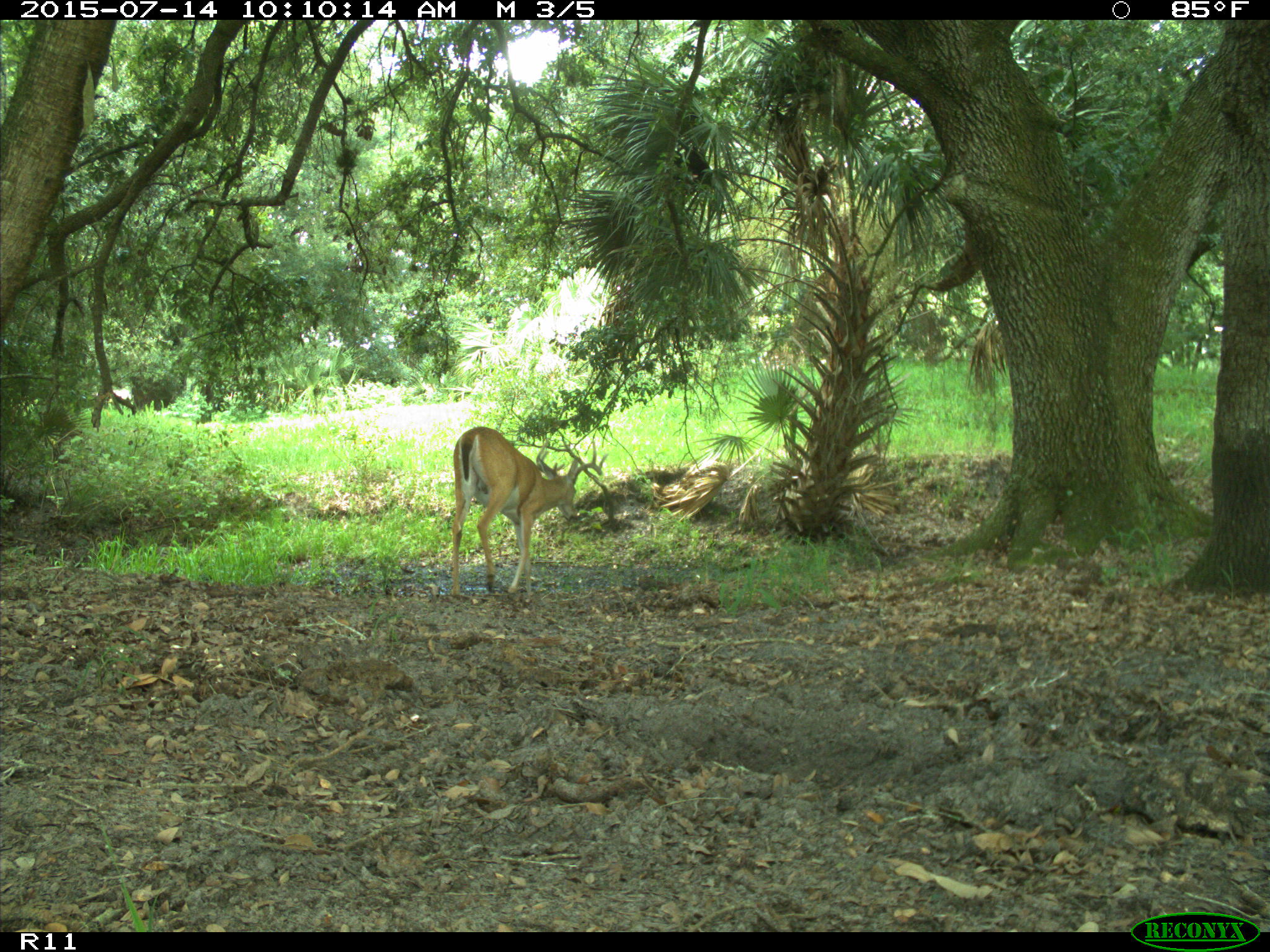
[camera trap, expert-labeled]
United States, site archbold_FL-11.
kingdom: Animalia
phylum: Chordata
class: Mammalia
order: Artiodactyla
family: Cervidae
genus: Odocoileus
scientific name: Odocoileus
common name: deer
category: unidentified deer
Unidentified deer (deer) (Odocoileus).